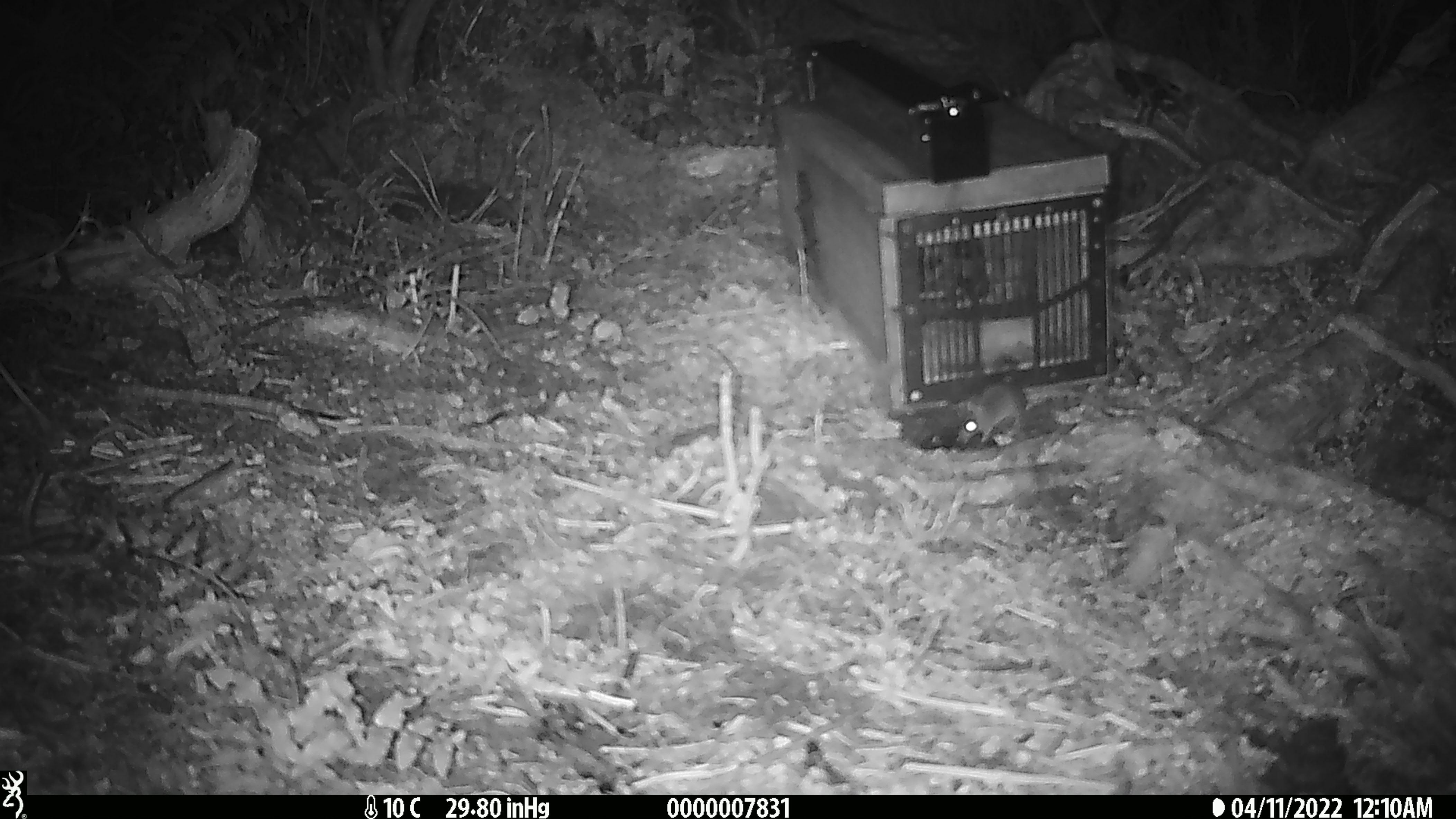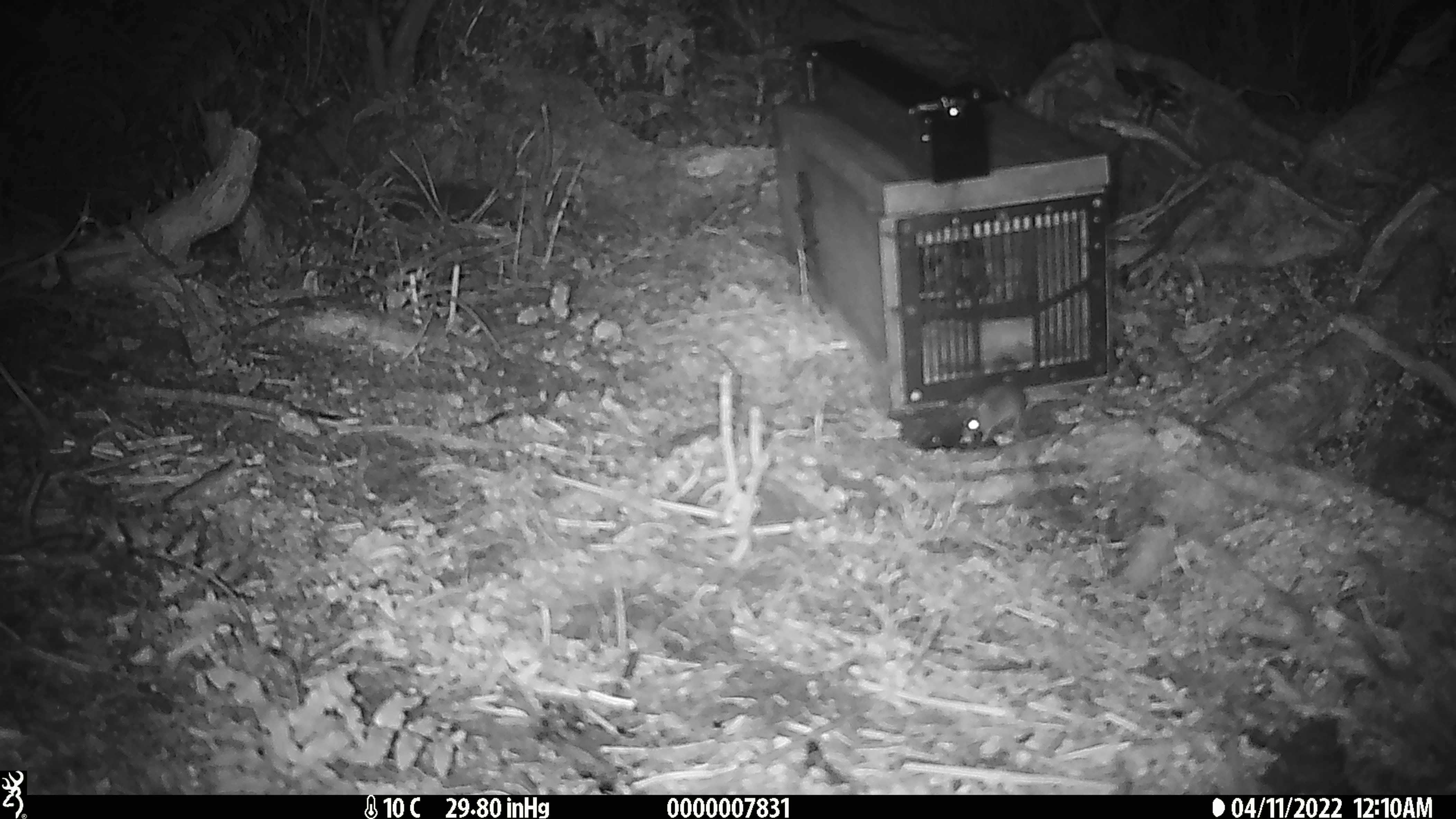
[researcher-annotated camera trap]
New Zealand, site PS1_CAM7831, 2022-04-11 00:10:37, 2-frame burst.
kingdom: Animalia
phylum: Chordata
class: Mammalia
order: Rodentia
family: Muridae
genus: Mus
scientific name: Mus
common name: mouse